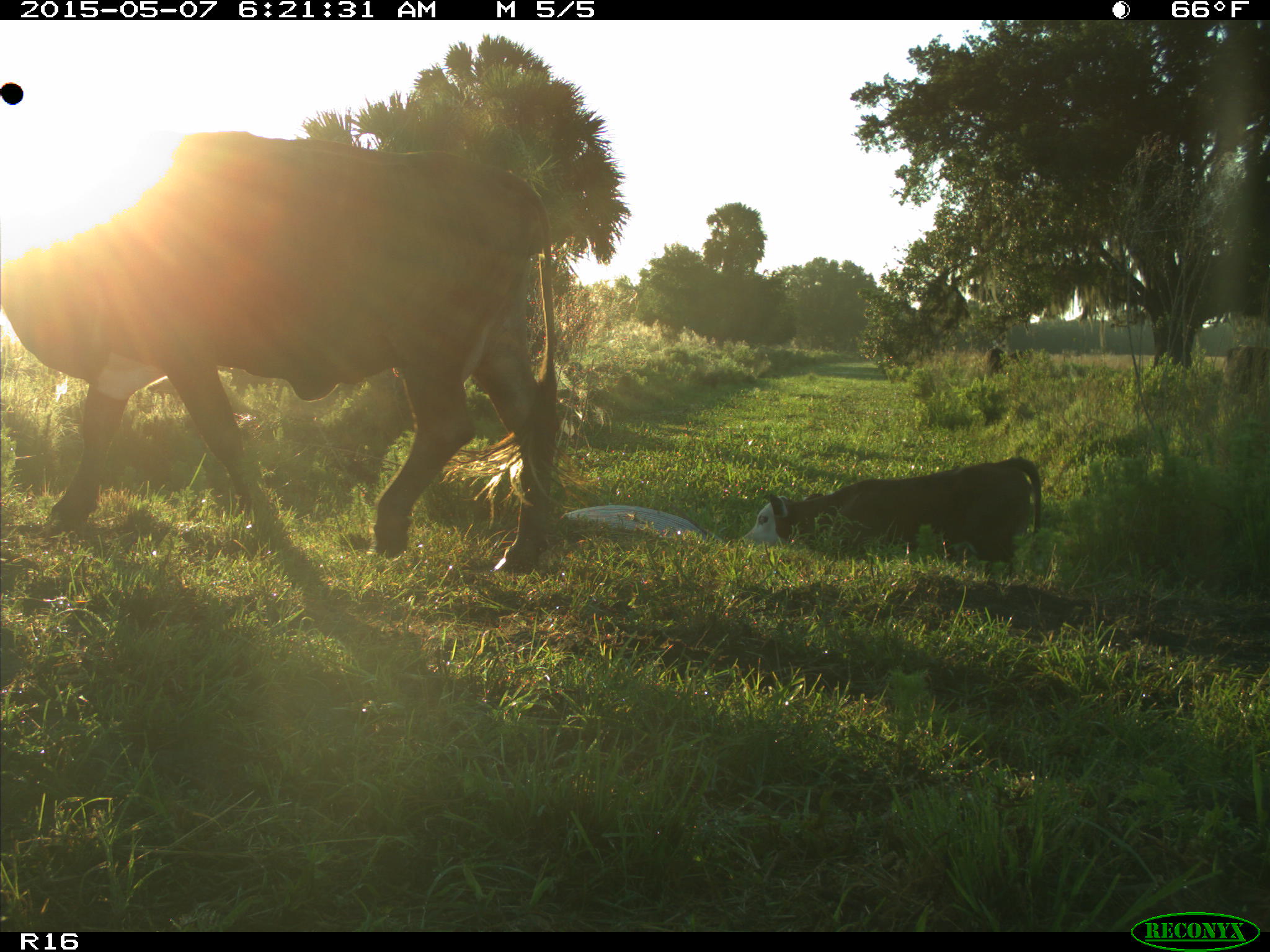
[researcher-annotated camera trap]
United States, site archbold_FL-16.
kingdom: Animalia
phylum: Chordata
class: Mammalia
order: Artiodactyla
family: Bovidae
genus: Bos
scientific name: Bos taurus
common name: domestic cow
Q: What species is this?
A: Bos taurus (domestic cow).